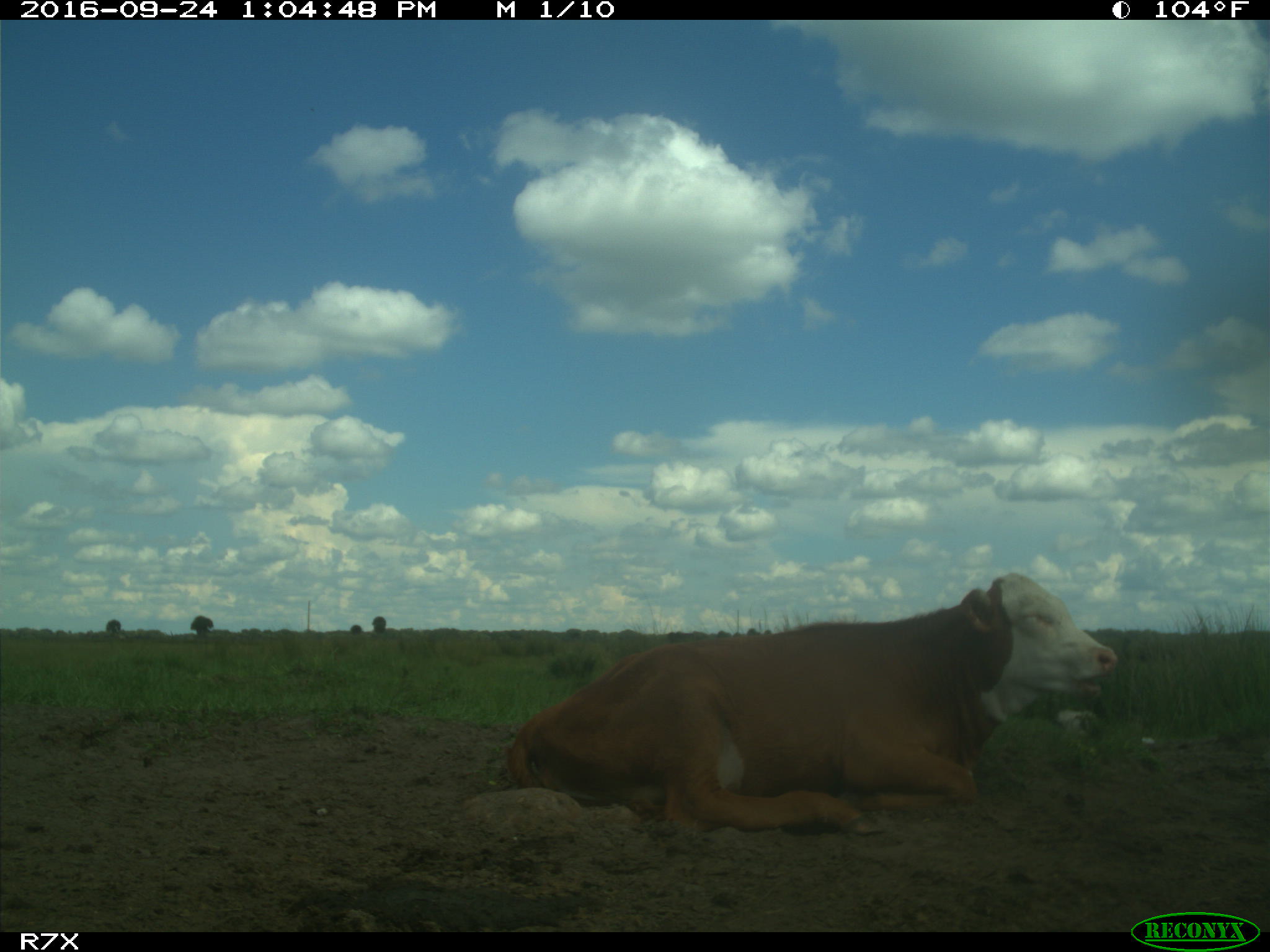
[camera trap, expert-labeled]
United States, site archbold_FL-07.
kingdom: Animalia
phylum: Chordata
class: Mammalia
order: Artiodactyla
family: Bovidae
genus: Bos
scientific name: Bos taurus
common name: domestic cow